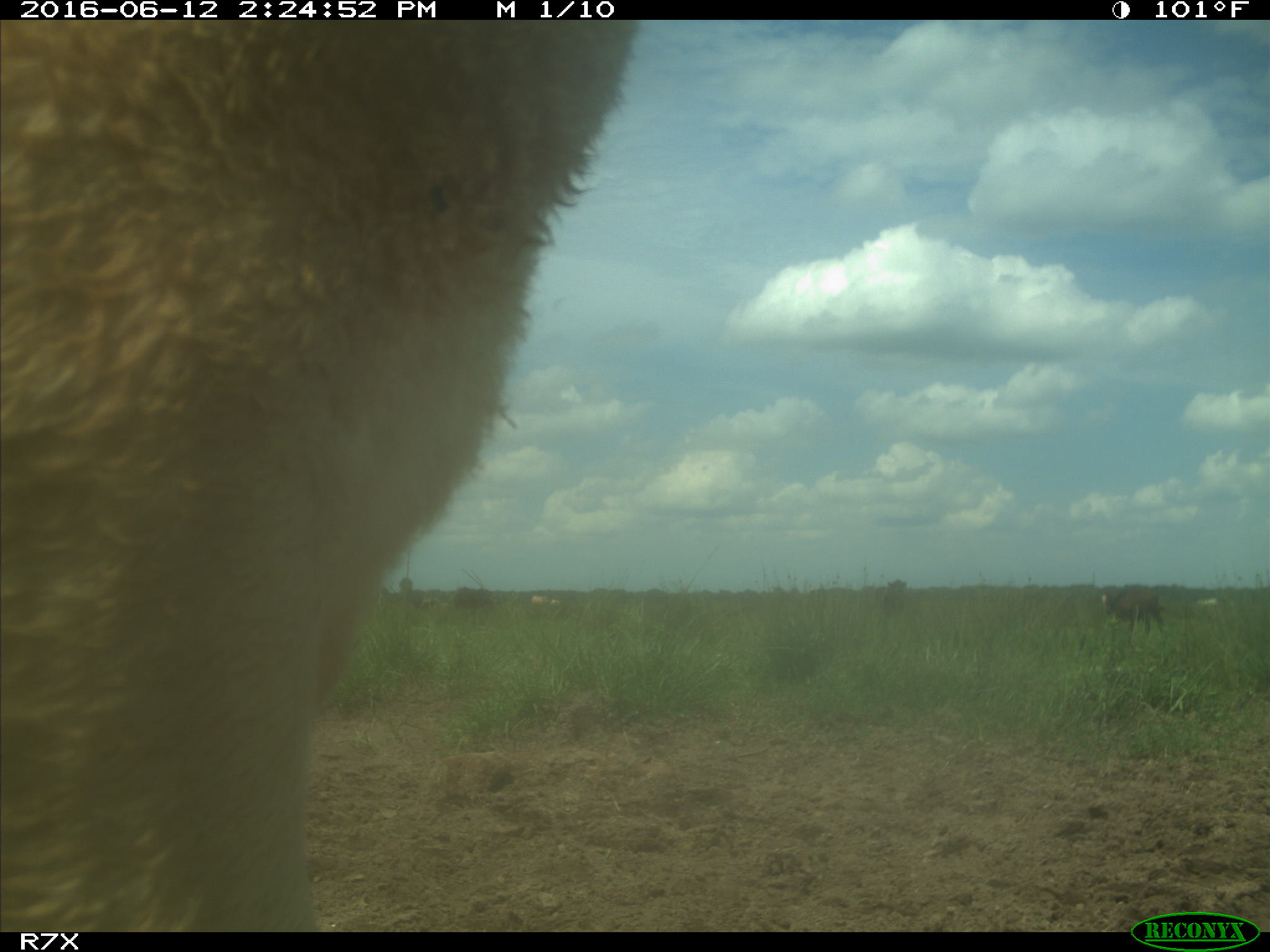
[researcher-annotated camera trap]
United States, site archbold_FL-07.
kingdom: Animalia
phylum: Chordata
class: Mammalia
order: Artiodactyla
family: Bovidae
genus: Bos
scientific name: Bos taurus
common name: domestic cow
Bos taurus (domestic cow).